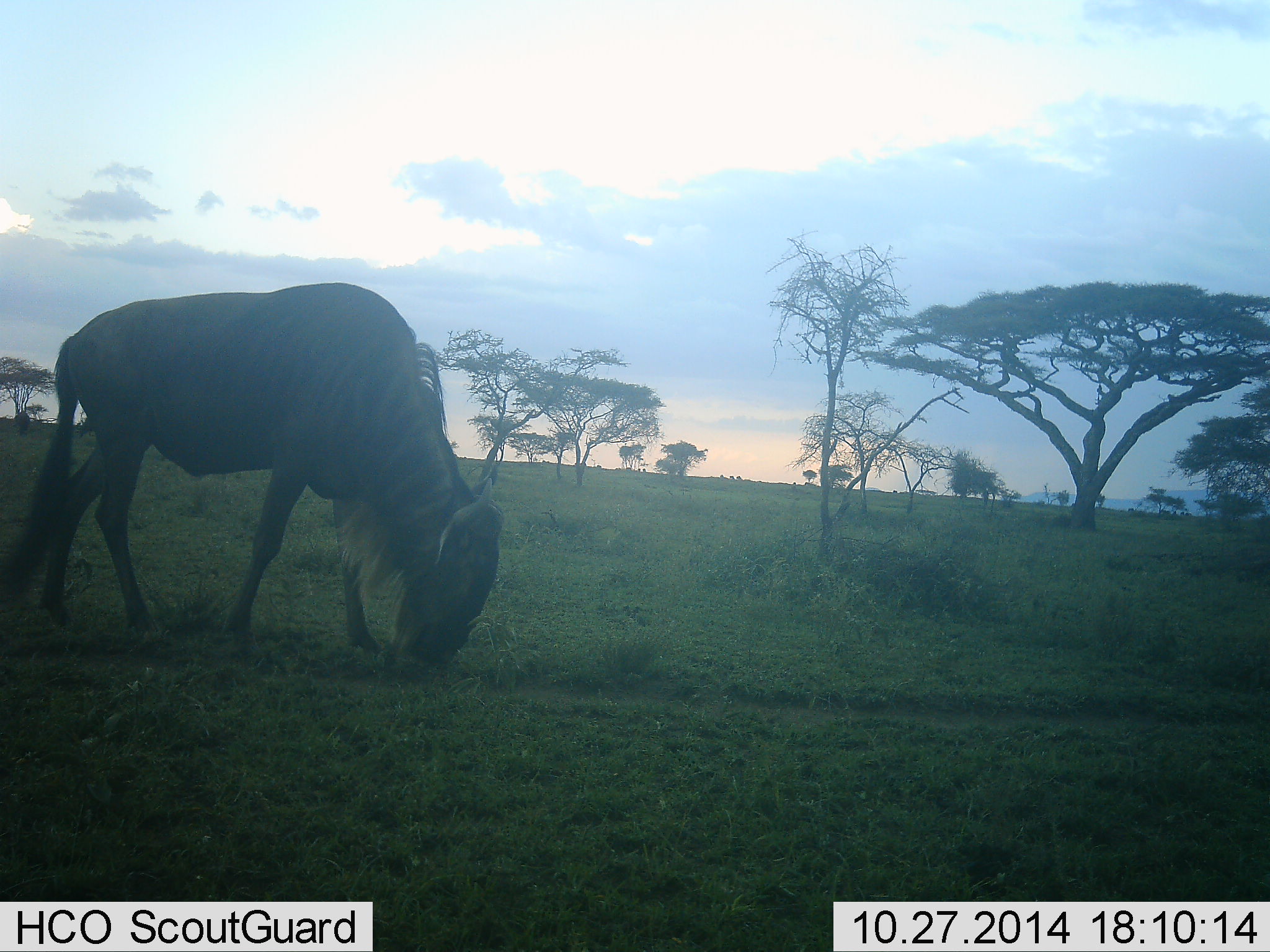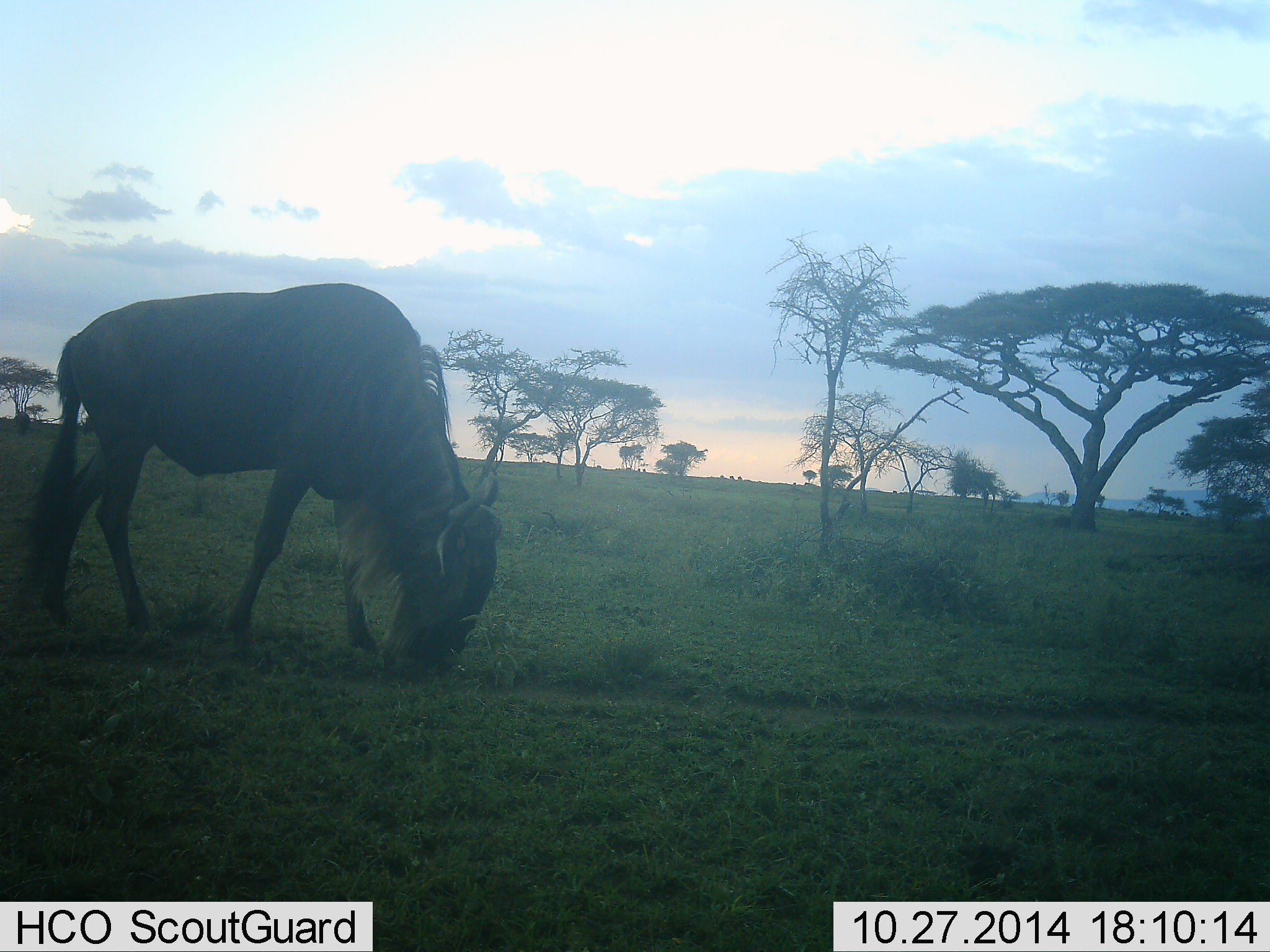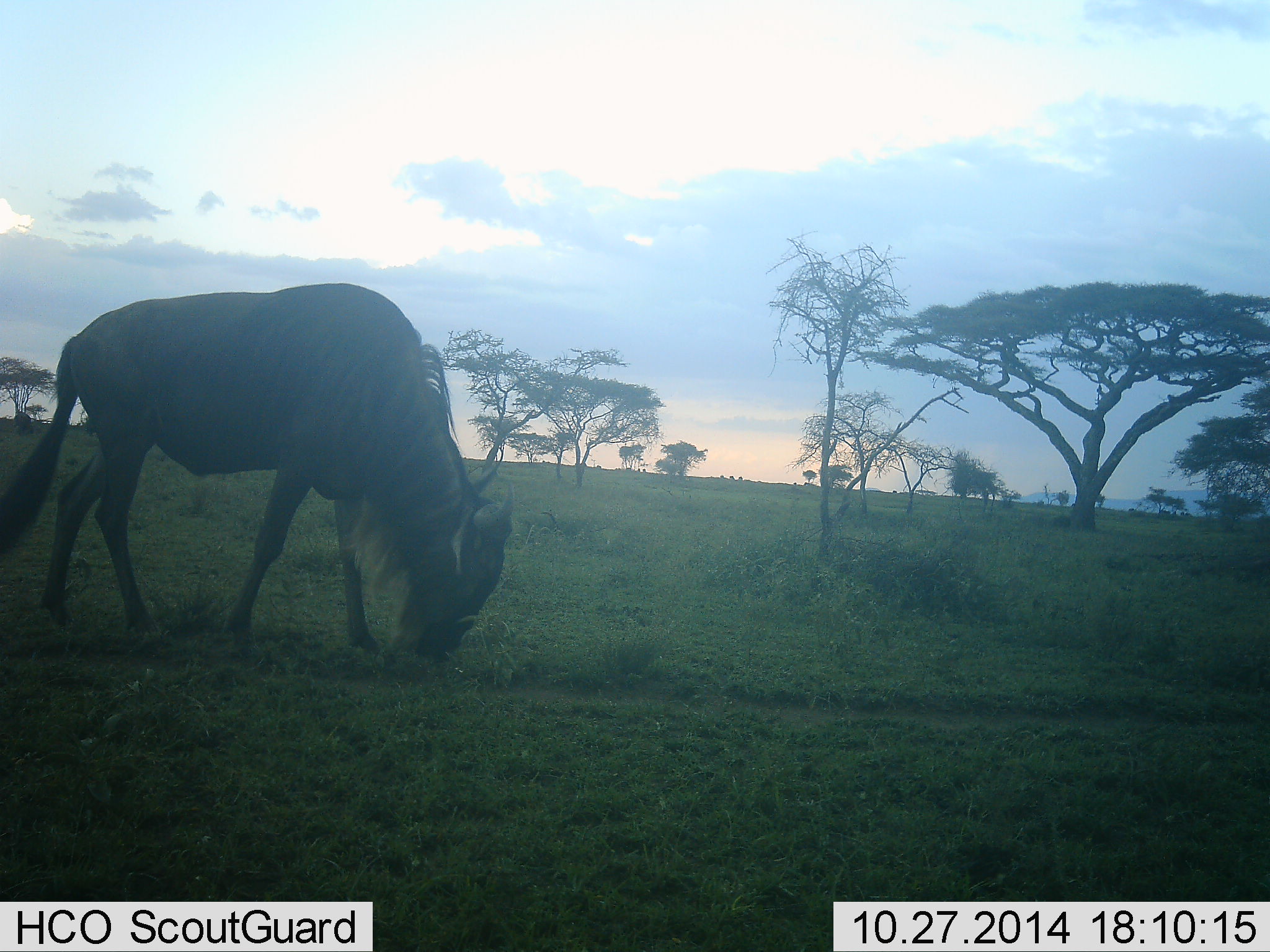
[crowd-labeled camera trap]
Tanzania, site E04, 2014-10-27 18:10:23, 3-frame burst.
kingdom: Animalia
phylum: Chordata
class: Mammalia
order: Artiodactyla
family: Bovidae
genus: Connochaetes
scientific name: Connochaetes taurinus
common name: blue wildebeest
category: wildebeest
Wildebeest (blue wildebeest) (Connochaetes taurinus), count 1. Behavior (volunteer vote fractions): standing 30%, resting 0%, moving 0%, interacting 0%. Young present (vote fraction): 0%. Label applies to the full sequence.